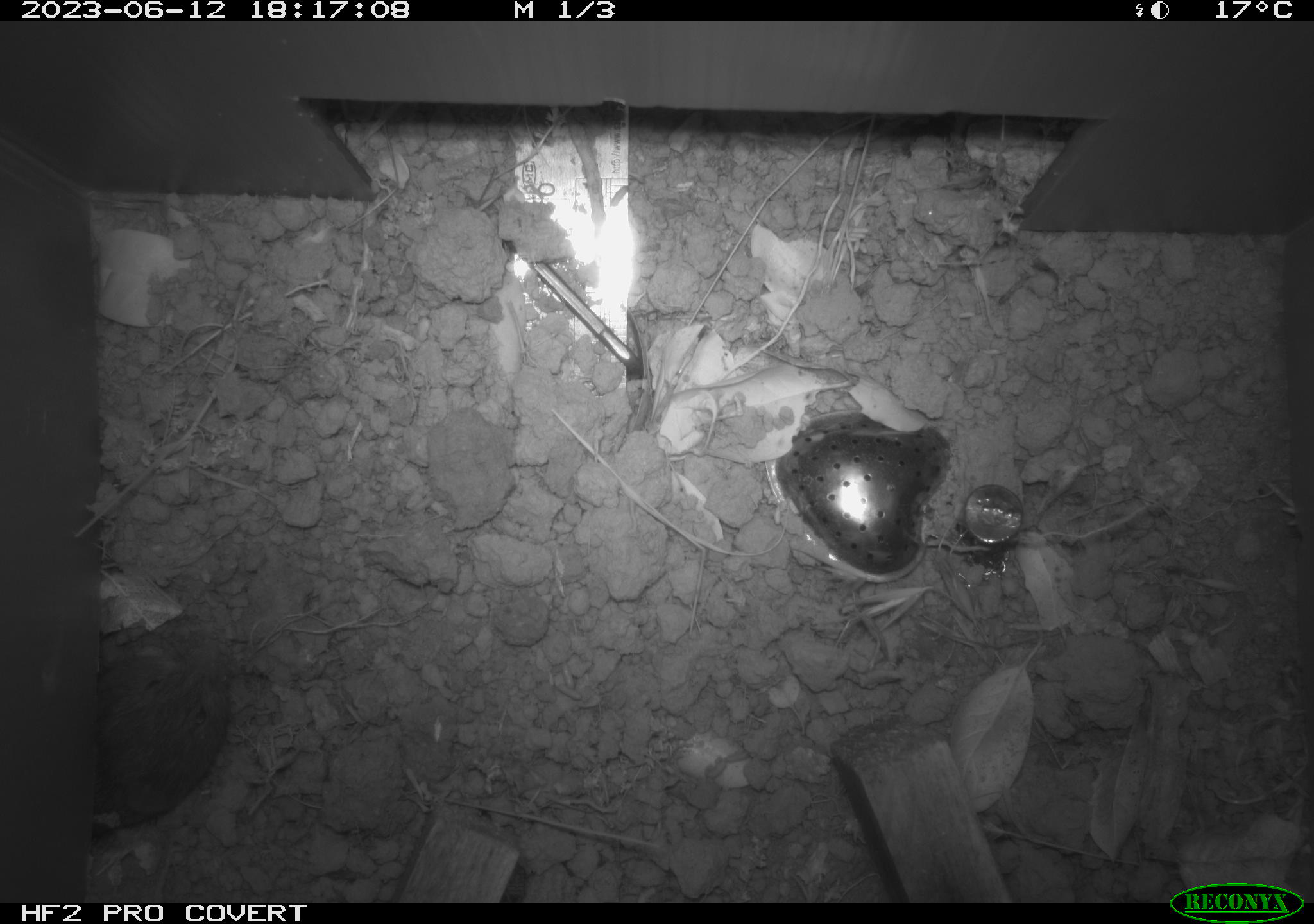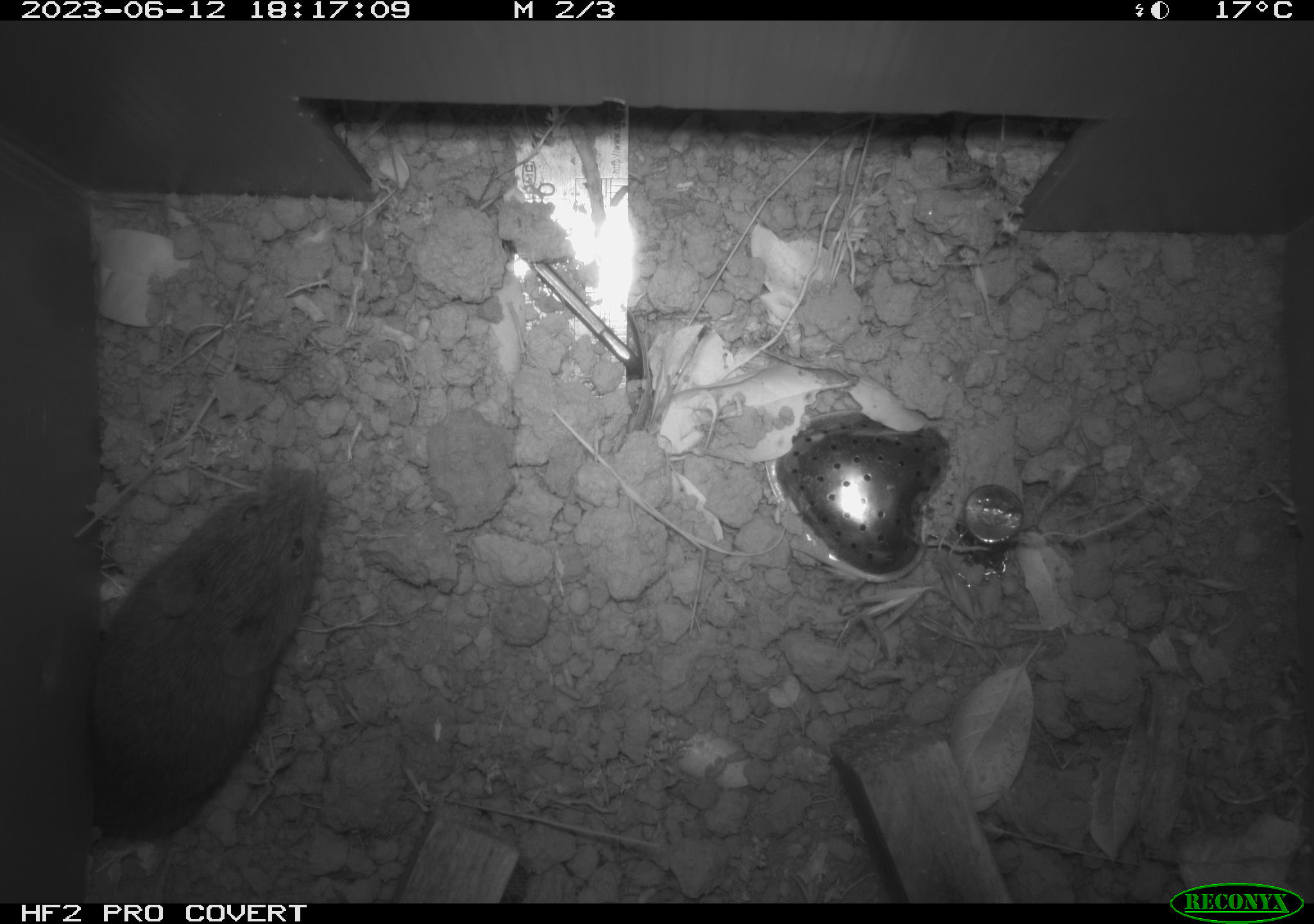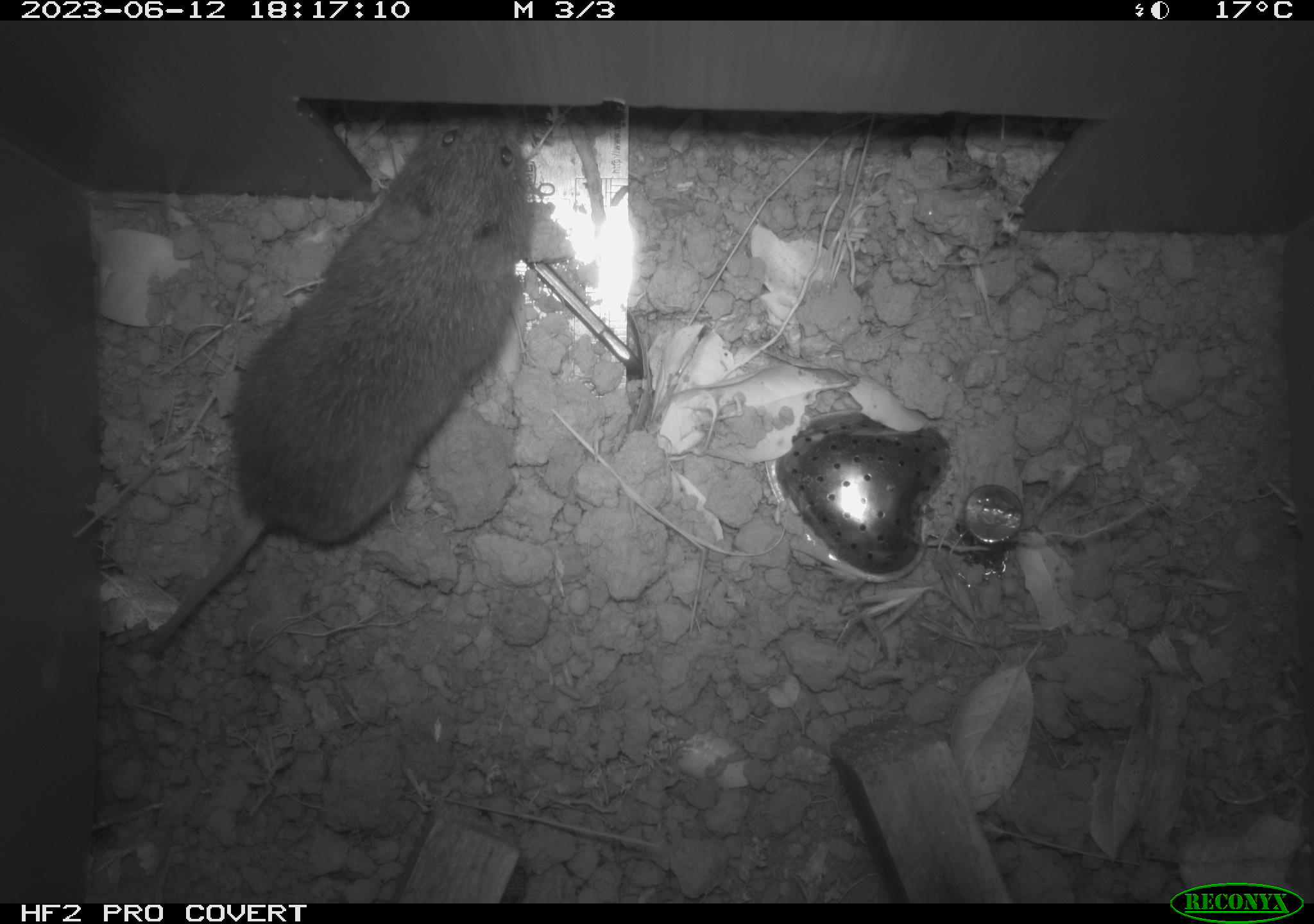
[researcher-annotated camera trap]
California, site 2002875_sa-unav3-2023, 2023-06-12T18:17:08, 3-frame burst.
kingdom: Animalia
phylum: Chordata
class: Mammalia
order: Rodentia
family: Cricetidae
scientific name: Arvicolinae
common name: voles, lemmings, and muskrats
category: arvicolinae subfamily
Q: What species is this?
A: Arvicolinae subfamily (voles, lemmings, and muskrats) (Arvicolinae).